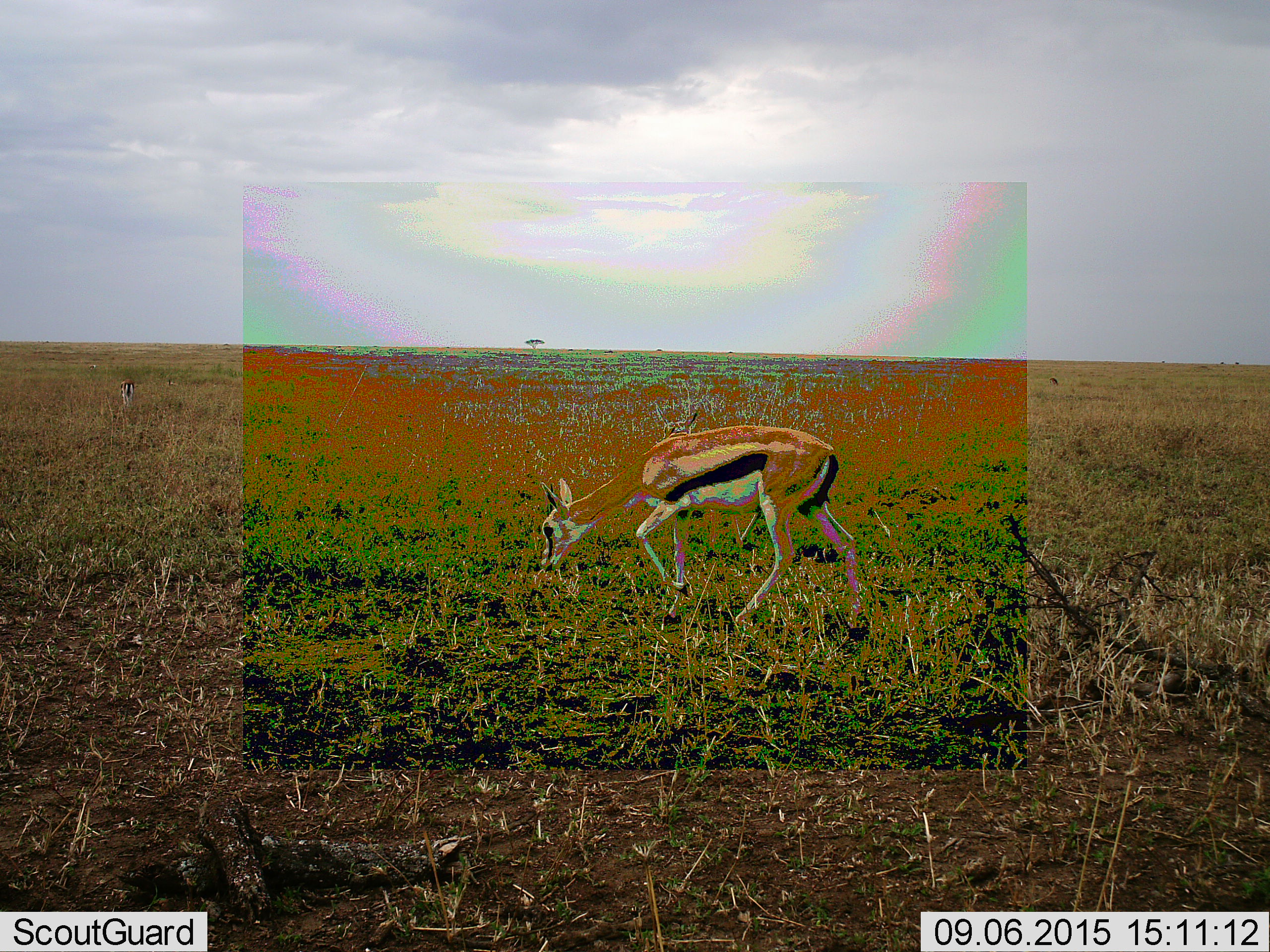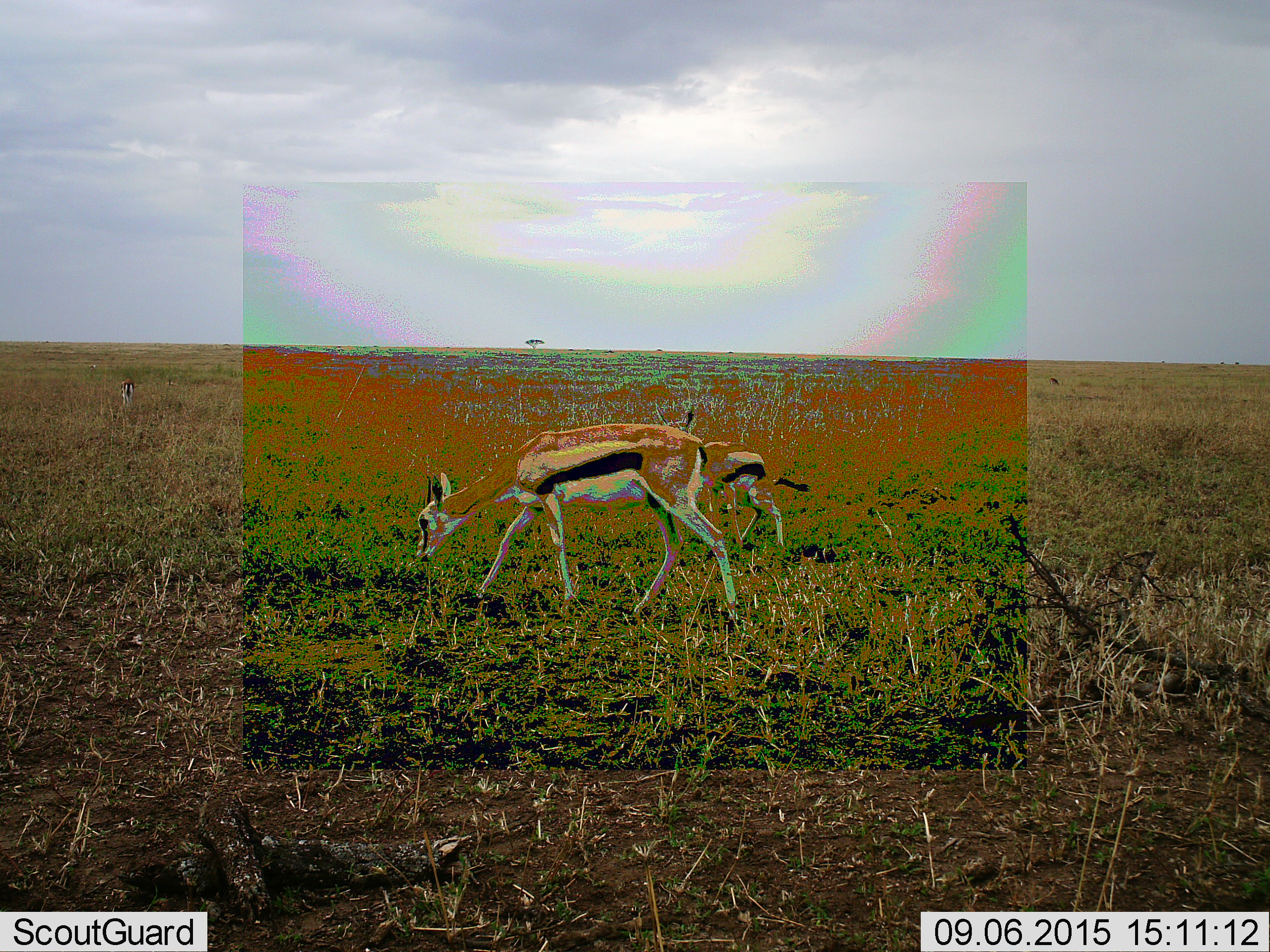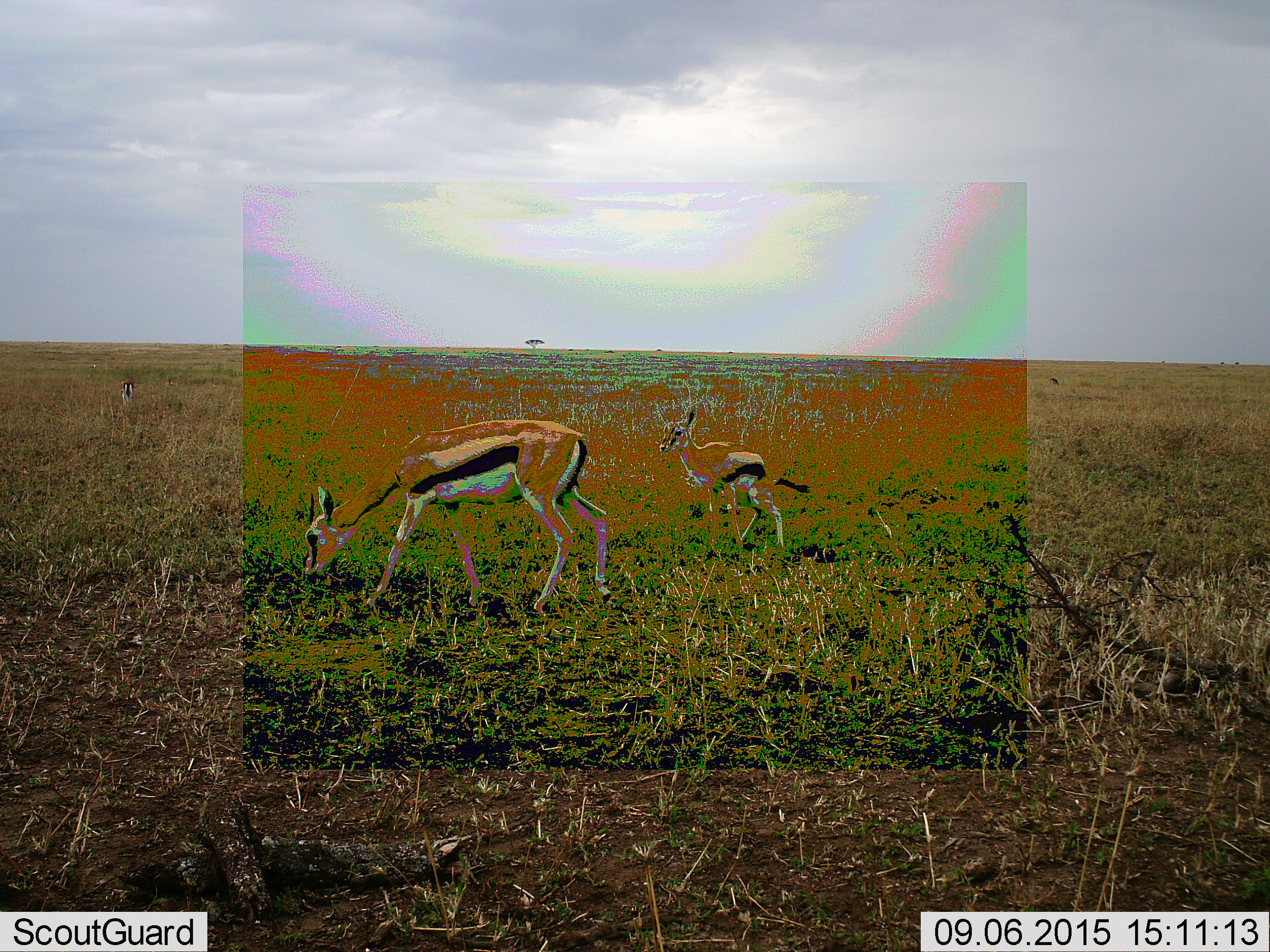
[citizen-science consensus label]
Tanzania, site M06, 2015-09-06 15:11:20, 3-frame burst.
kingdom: Animalia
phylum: Chordata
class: Mammalia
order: Artiodactyla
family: Bovidae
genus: Eudorcas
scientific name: Eudorcas thomsonii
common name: thomson's gazelle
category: gazellethomsons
Gazellethomsons (thomson's gazelle) (Eudorcas thomsonii), count 3. Behavior (volunteer vote fractions): standing 67%, resting 0%, moving 78%, interacting 0%. Young present (vote fraction): 33%. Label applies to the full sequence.